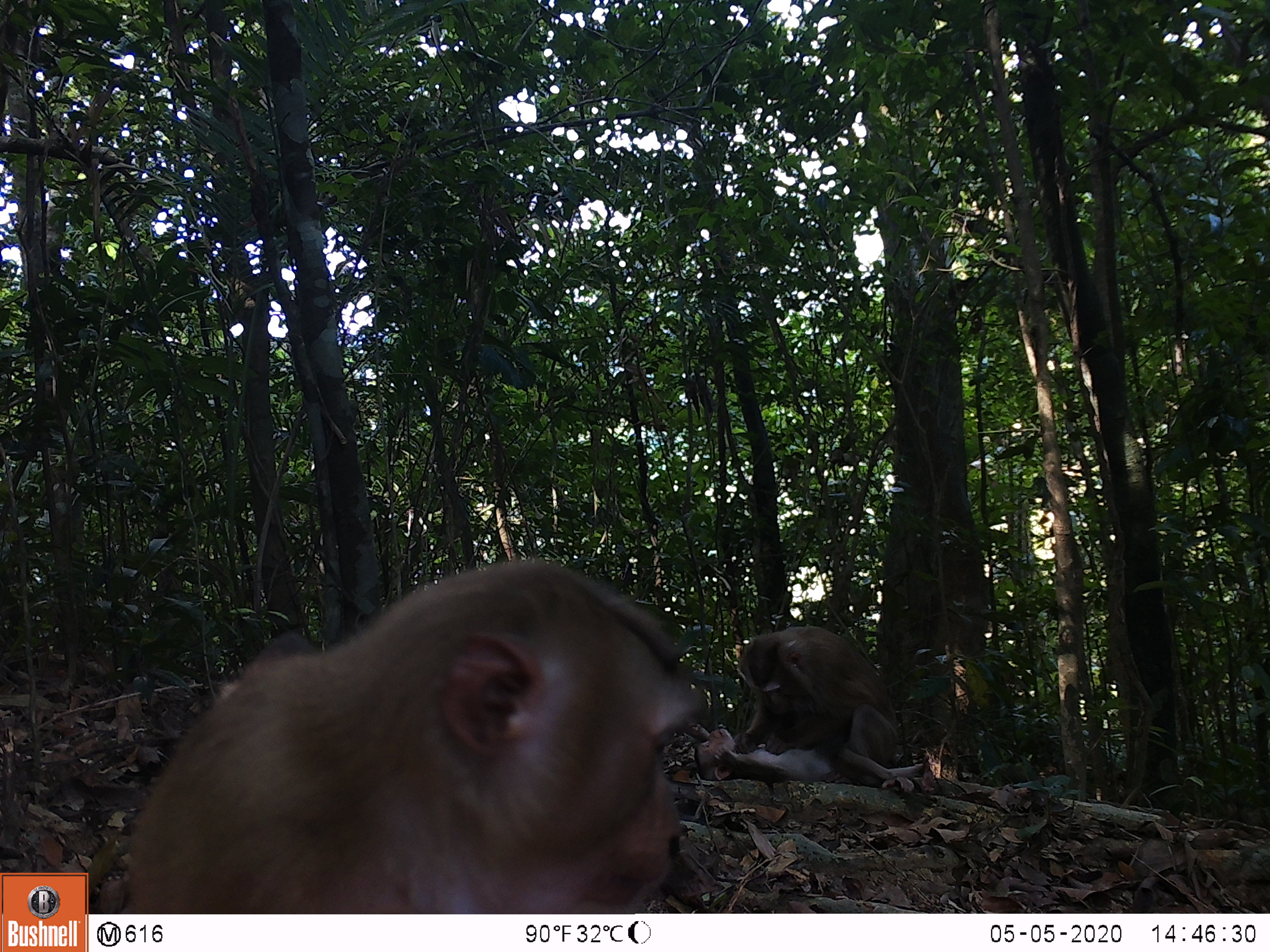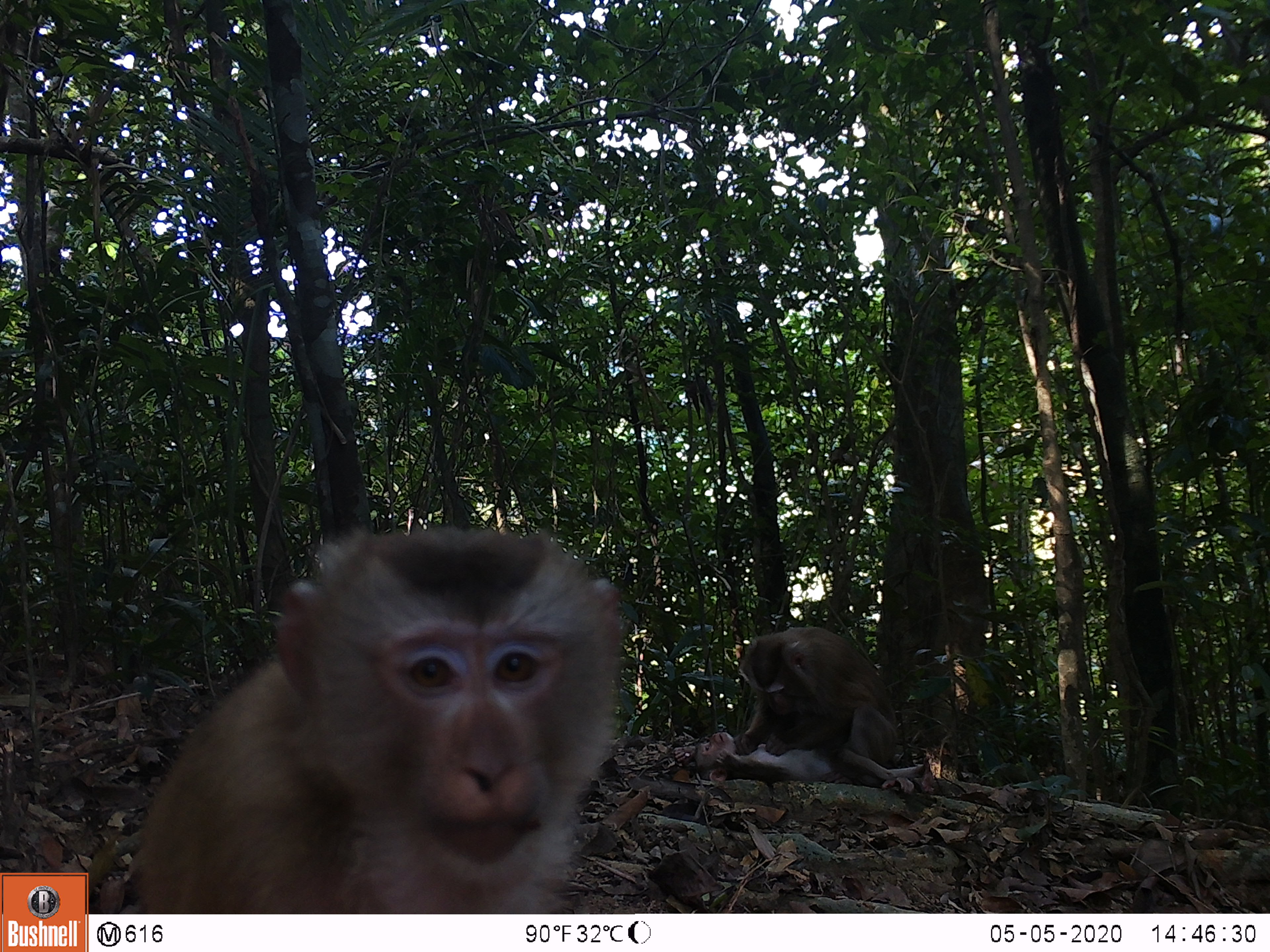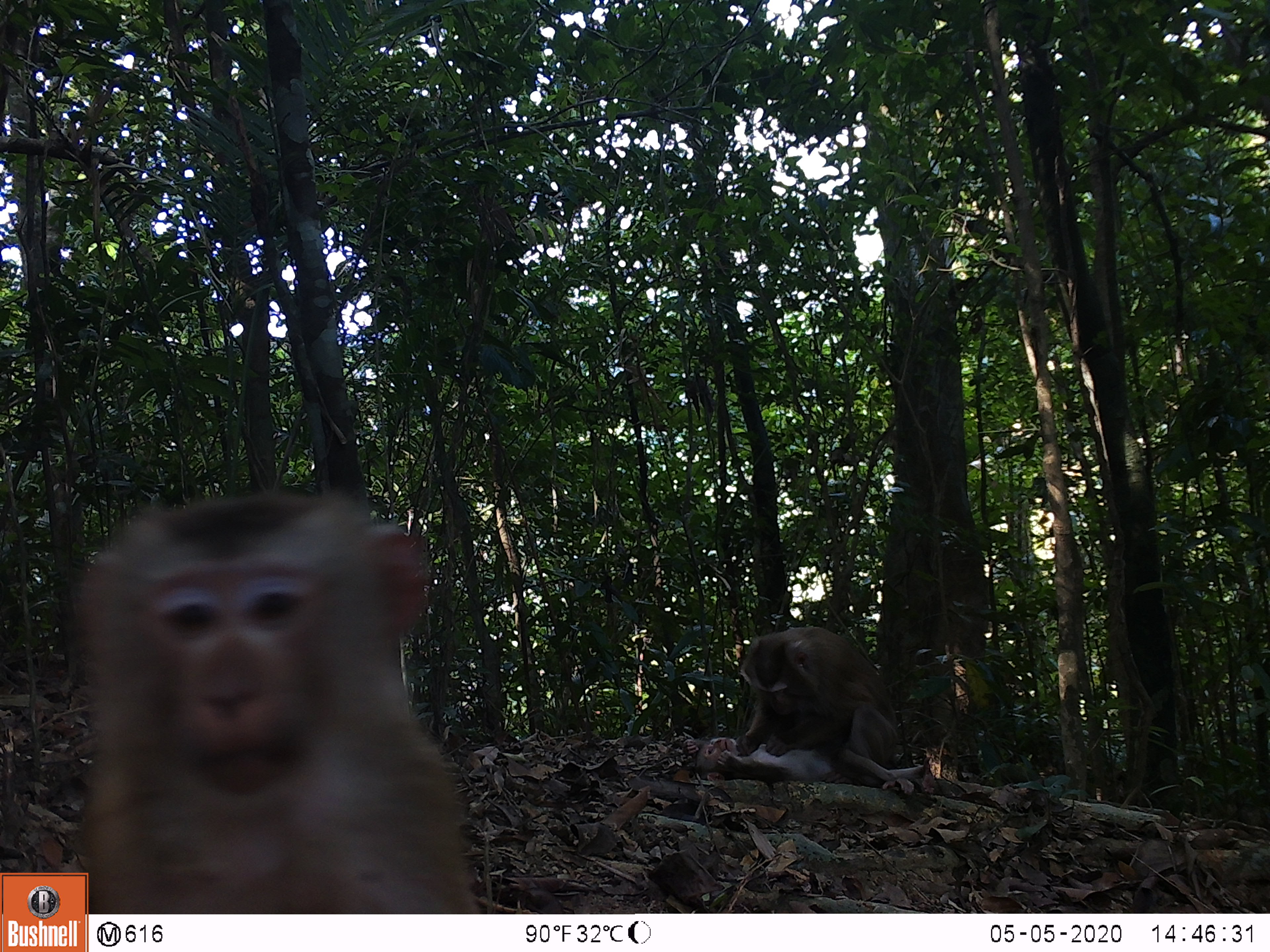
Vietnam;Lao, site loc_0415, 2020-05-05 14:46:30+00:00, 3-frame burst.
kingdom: Animalia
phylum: Chordata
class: Mammalia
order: Primates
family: Cercopithecidae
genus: Macaca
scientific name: Macaca nemestrina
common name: pig-tailed macaque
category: pig tailed macaque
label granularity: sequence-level